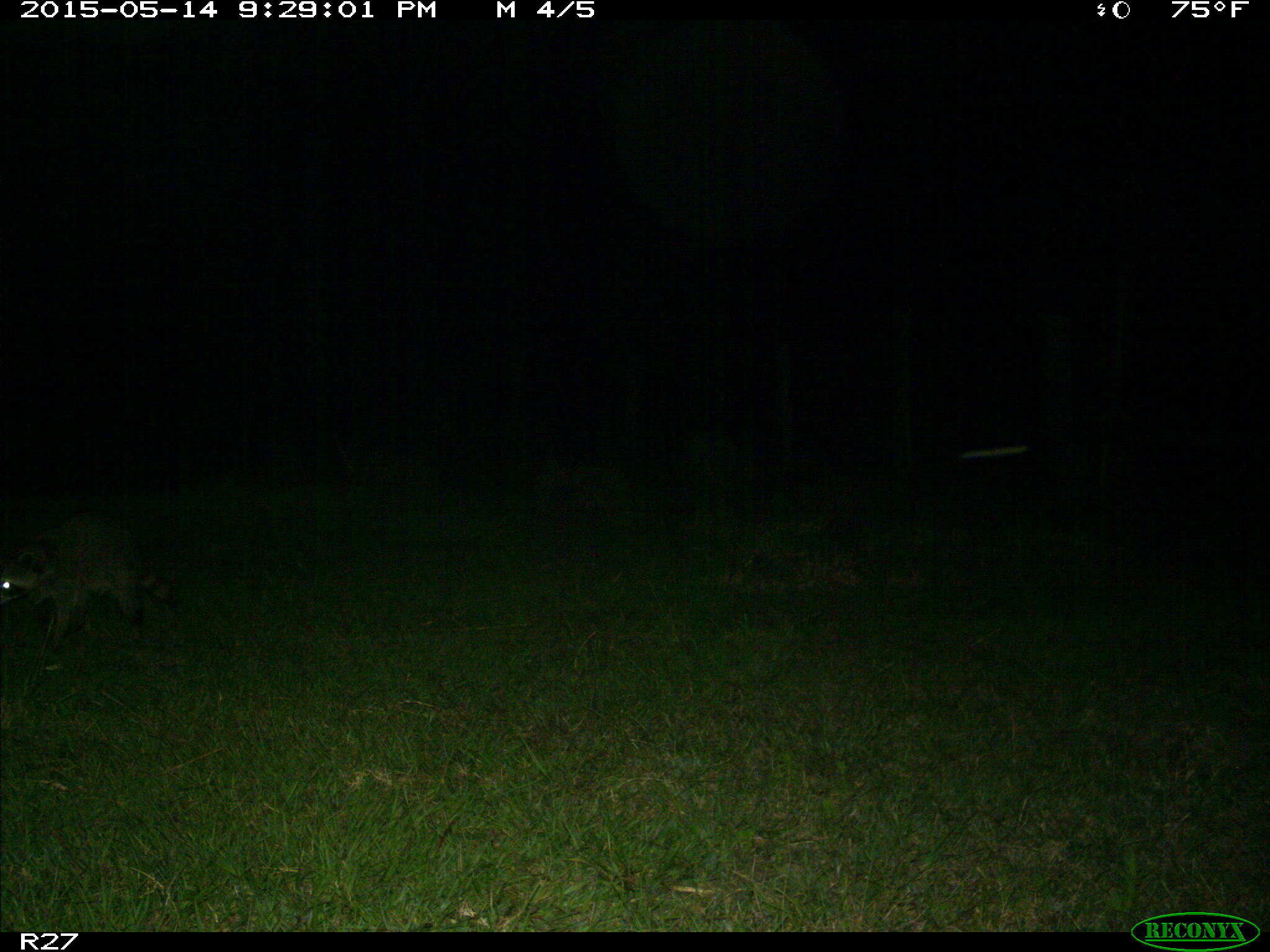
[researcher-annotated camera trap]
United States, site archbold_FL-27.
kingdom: Animalia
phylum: Chordata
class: Mammalia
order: Carnivora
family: Procyonidae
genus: Procyon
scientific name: Procyon lotor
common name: common raccoon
Procyon lotor (common raccoon).